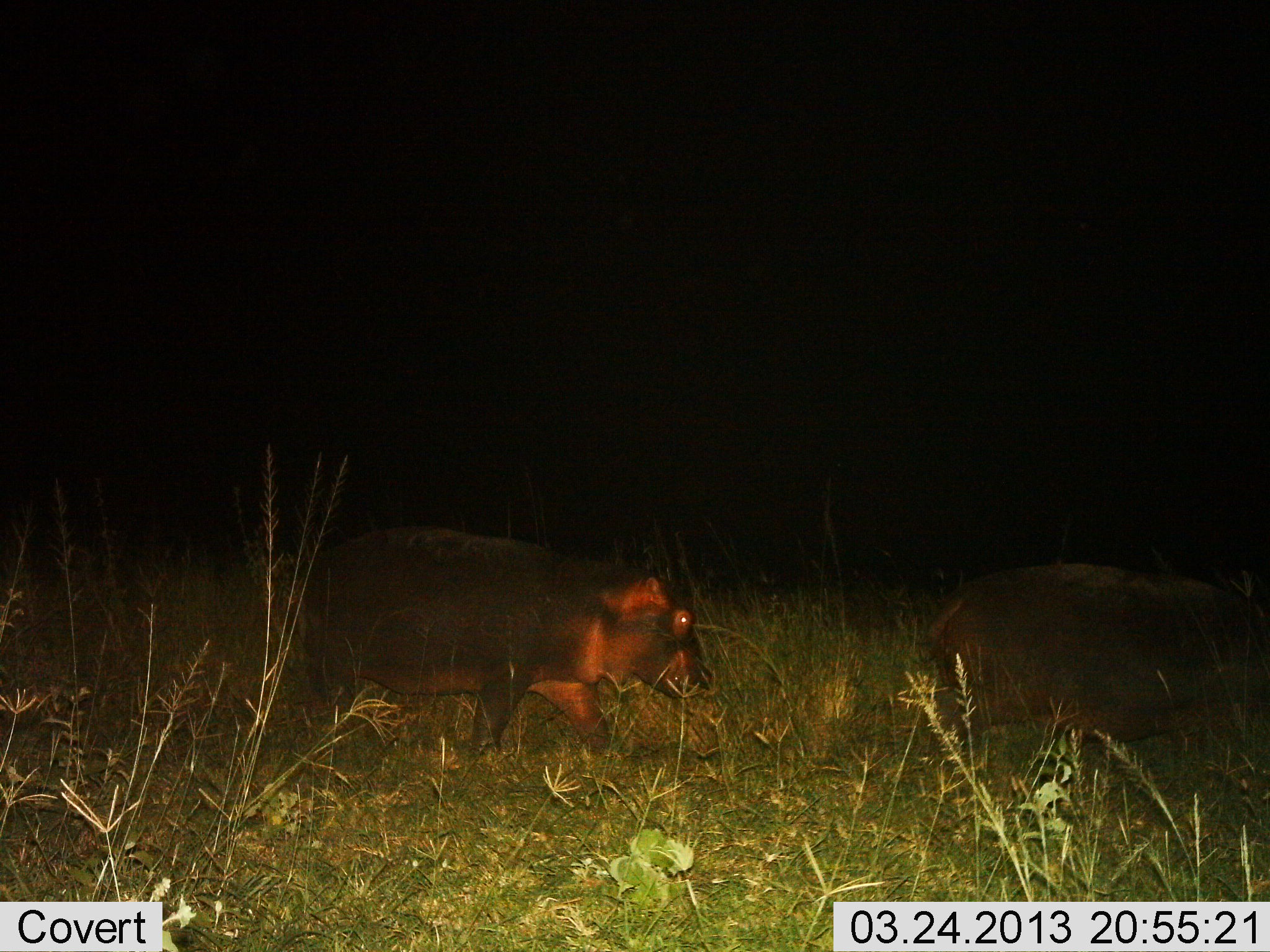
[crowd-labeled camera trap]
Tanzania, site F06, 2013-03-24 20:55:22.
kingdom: Animalia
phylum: Chordata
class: Mammalia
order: Artiodactyla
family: Hippopotamidae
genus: Hippopotamus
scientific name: Hippopotamus amphibius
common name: hippopotamus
Hippopotamus (Hippopotamus amphibius), count 2. Behavior (volunteer vote fractions): standing 10%, resting 0%, moving 93%, interacting 0%. Young present (vote fraction): 13%. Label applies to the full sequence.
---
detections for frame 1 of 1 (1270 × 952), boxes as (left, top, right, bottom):
animal: (294, 529, 716, 763); (928, 562, 1270, 773)